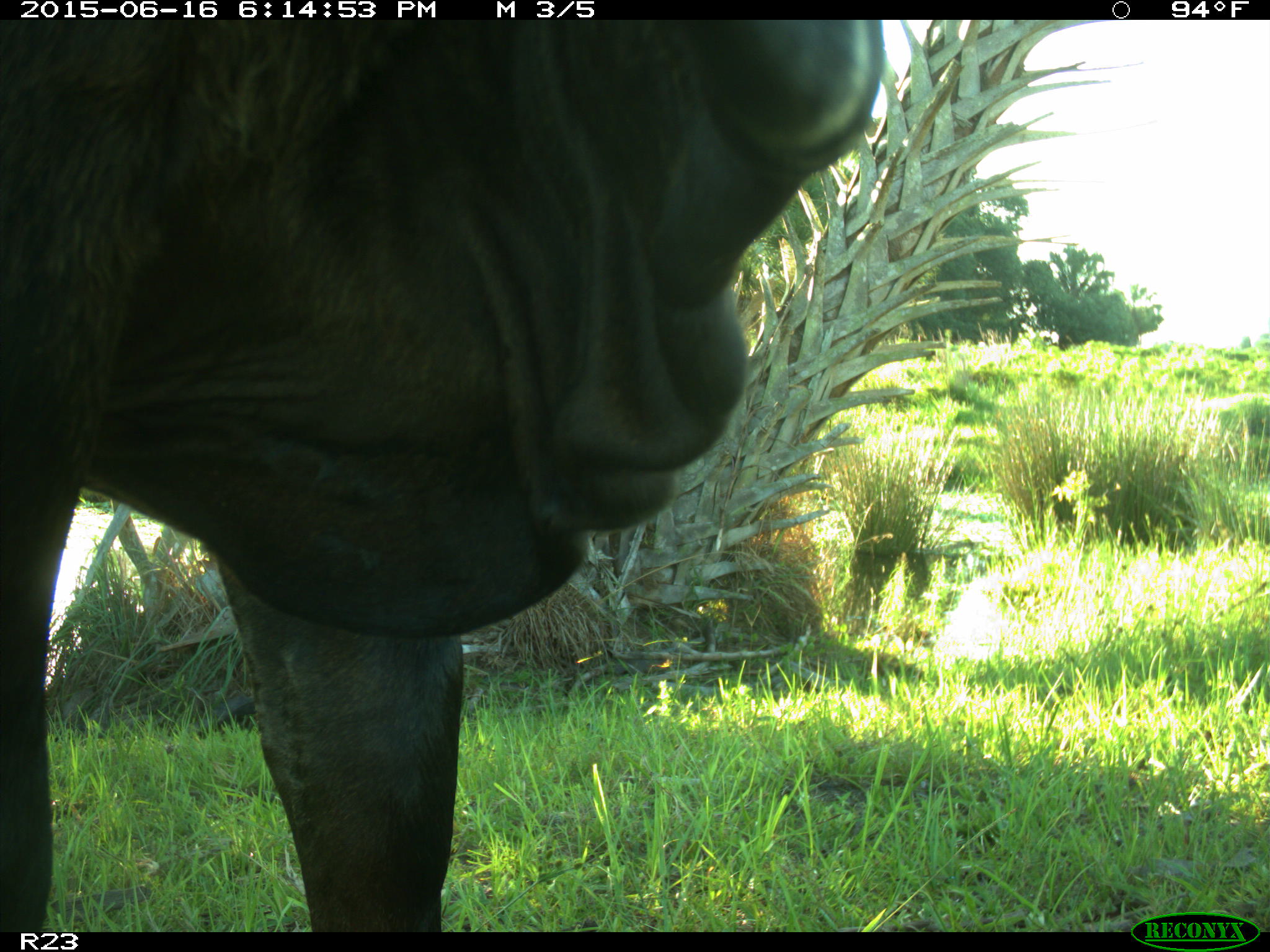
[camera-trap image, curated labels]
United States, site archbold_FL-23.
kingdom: Animalia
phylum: Chordata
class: Mammalia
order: Artiodactyla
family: Bovidae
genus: Bos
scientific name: Bos taurus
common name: domestic cow